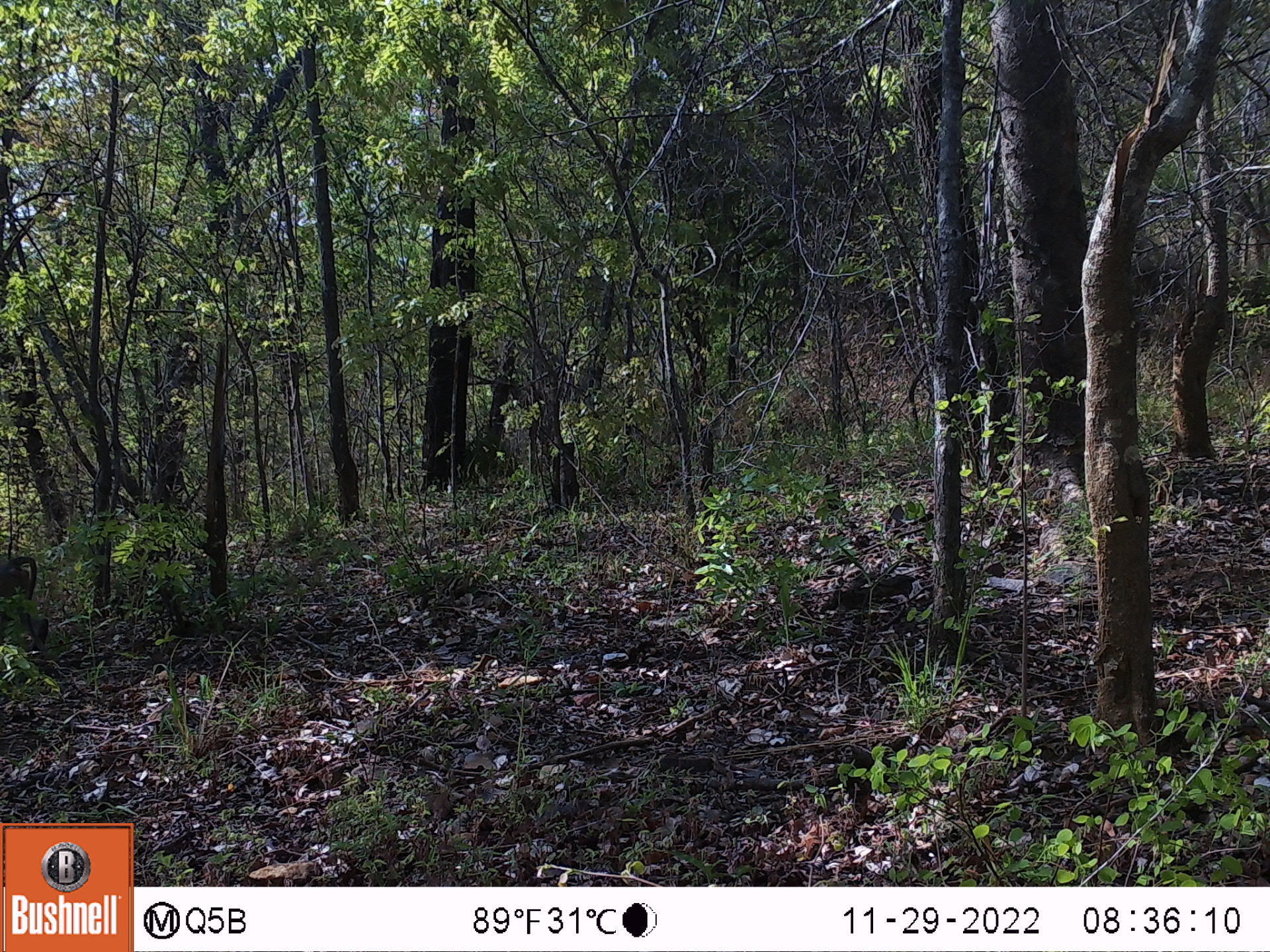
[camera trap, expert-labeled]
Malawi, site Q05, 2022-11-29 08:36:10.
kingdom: Animalia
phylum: Chordata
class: Mammalia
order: Primates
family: Cercopithecidae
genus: Papio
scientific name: Papio cynocephalus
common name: yellow baboon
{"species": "yellow baboon (Papio cynocephalus)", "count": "1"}